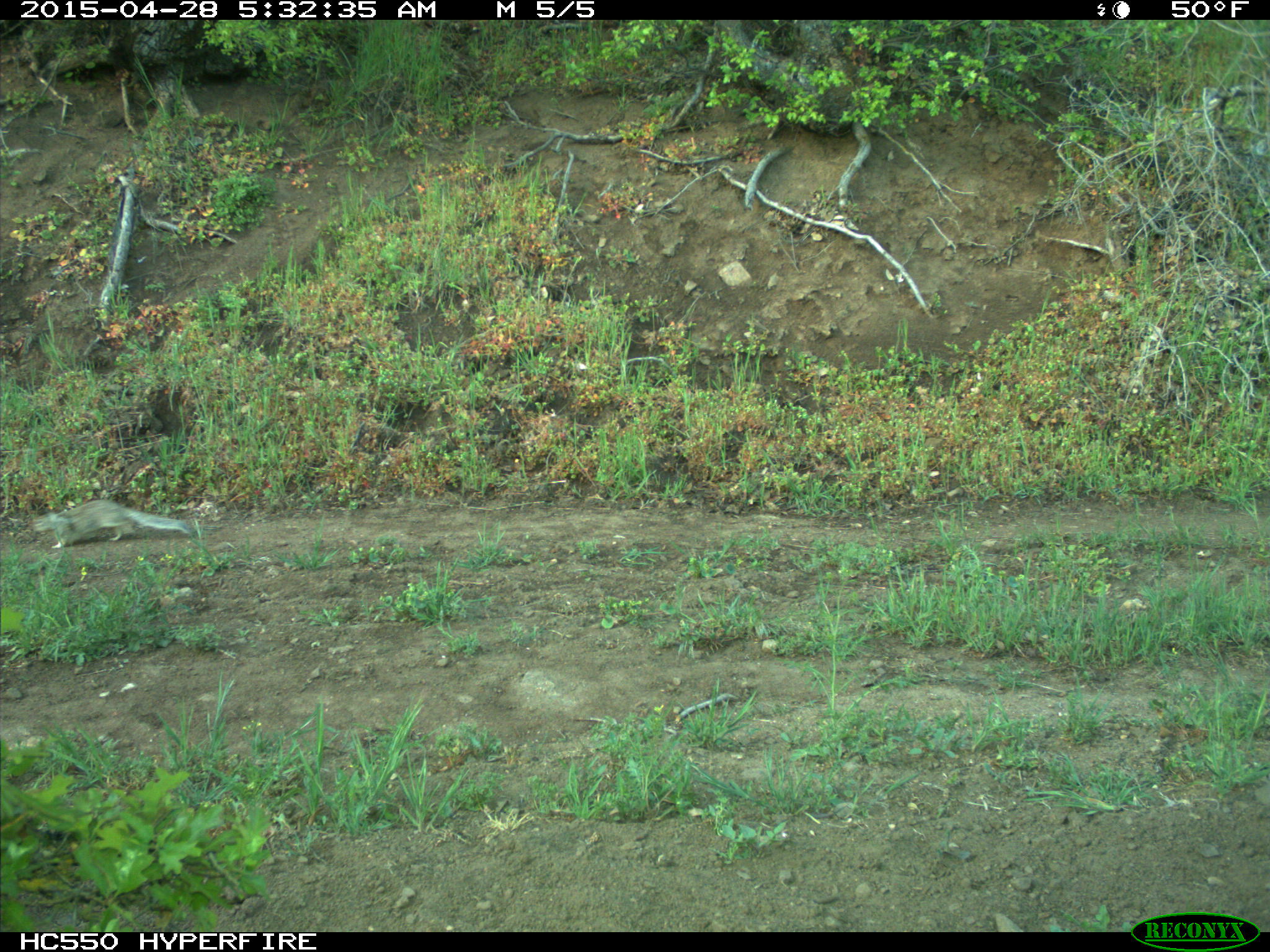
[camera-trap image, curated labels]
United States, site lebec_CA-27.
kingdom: Animalia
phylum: Chordata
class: Mammalia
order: Rodentia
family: Sciuridae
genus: Otospermophilus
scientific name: Otospermophilus beecheyi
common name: california ground squirrel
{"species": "Otospermophilus beecheyi (california ground squirrel)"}